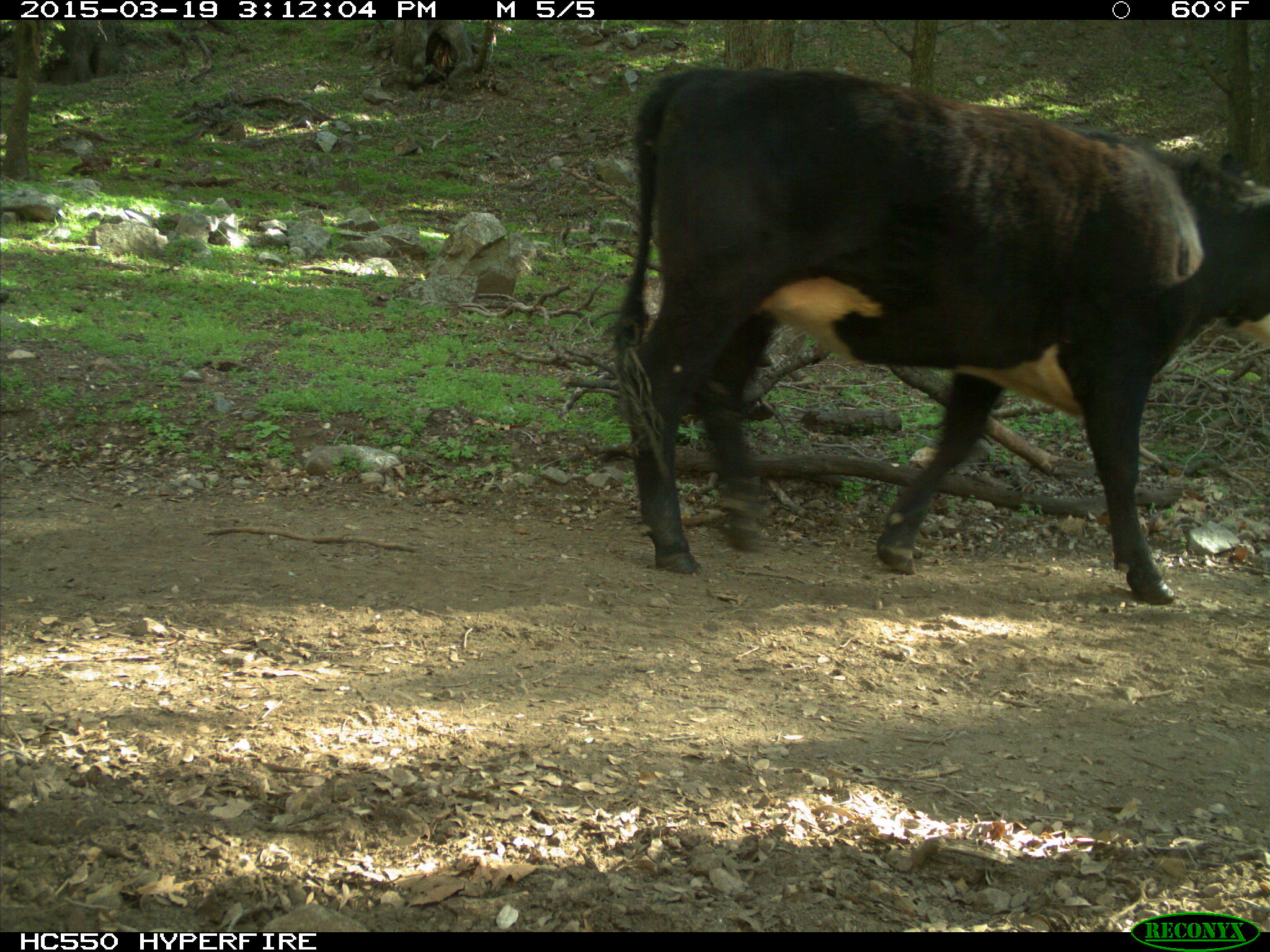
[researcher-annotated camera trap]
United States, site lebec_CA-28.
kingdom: Animalia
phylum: Chordata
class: Mammalia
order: Artiodactyla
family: Bovidae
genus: Bos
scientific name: Bos taurus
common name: domestic cow